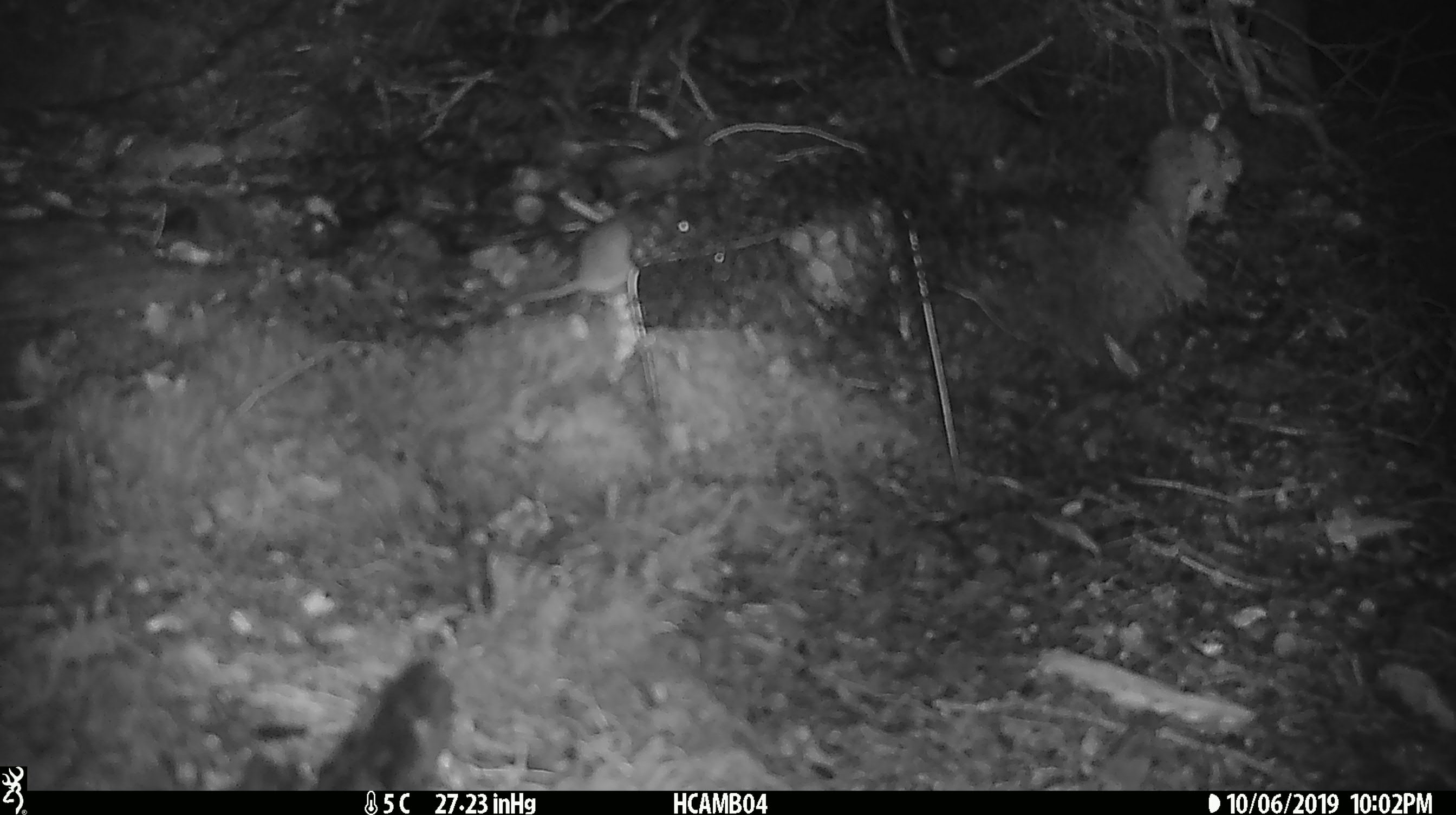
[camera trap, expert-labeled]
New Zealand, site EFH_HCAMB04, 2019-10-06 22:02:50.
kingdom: Animalia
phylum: Chordata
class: Mammalia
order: Rodentia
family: Muridae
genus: Mus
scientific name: Mus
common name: mouse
Mouse (Mus).